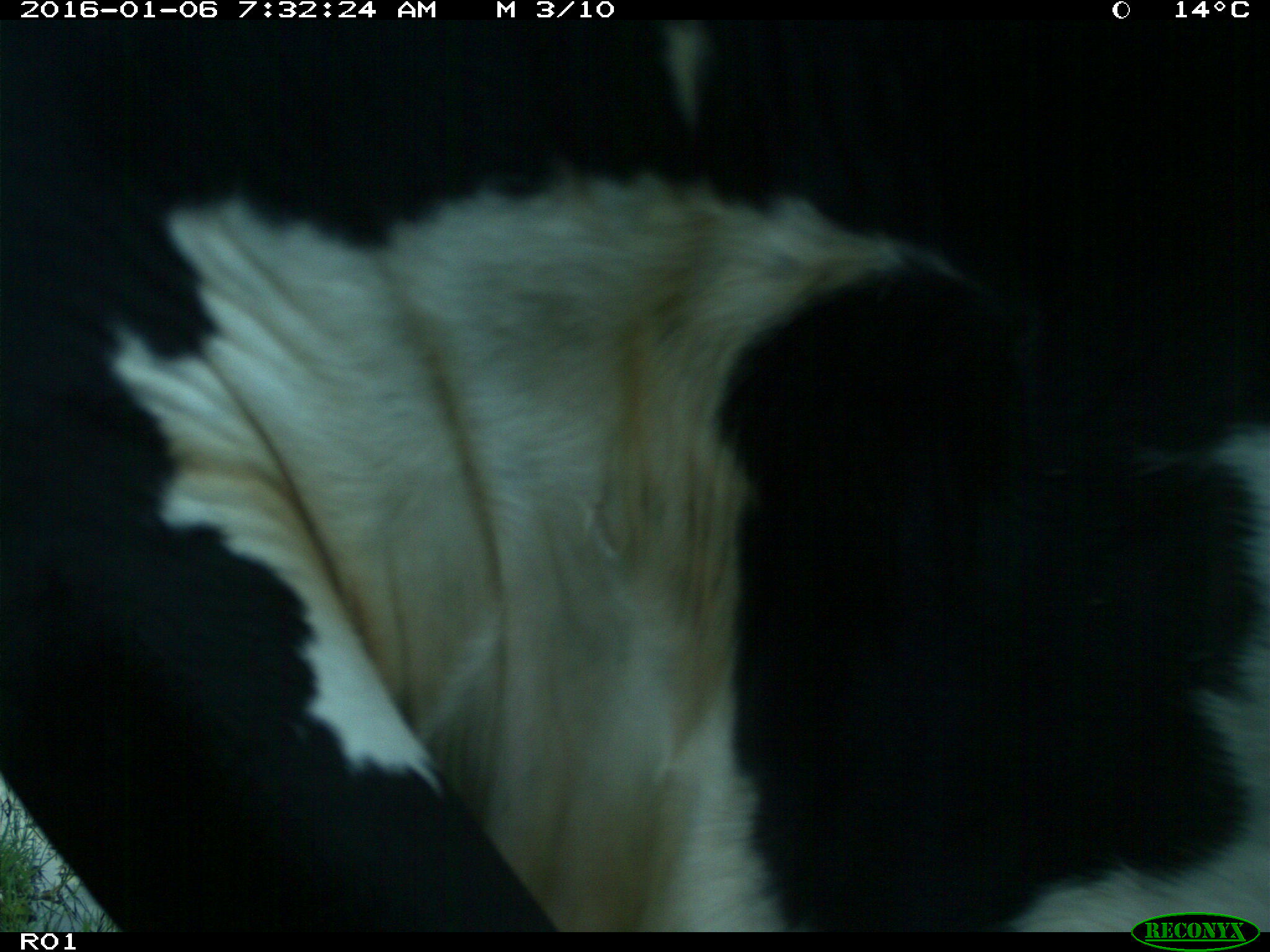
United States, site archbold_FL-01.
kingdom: Animalia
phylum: Chordata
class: Mammalia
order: Artiodactyla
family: Bovidae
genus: Bos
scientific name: Bos taurus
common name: domestic cow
Bos taurus (domestic cow).